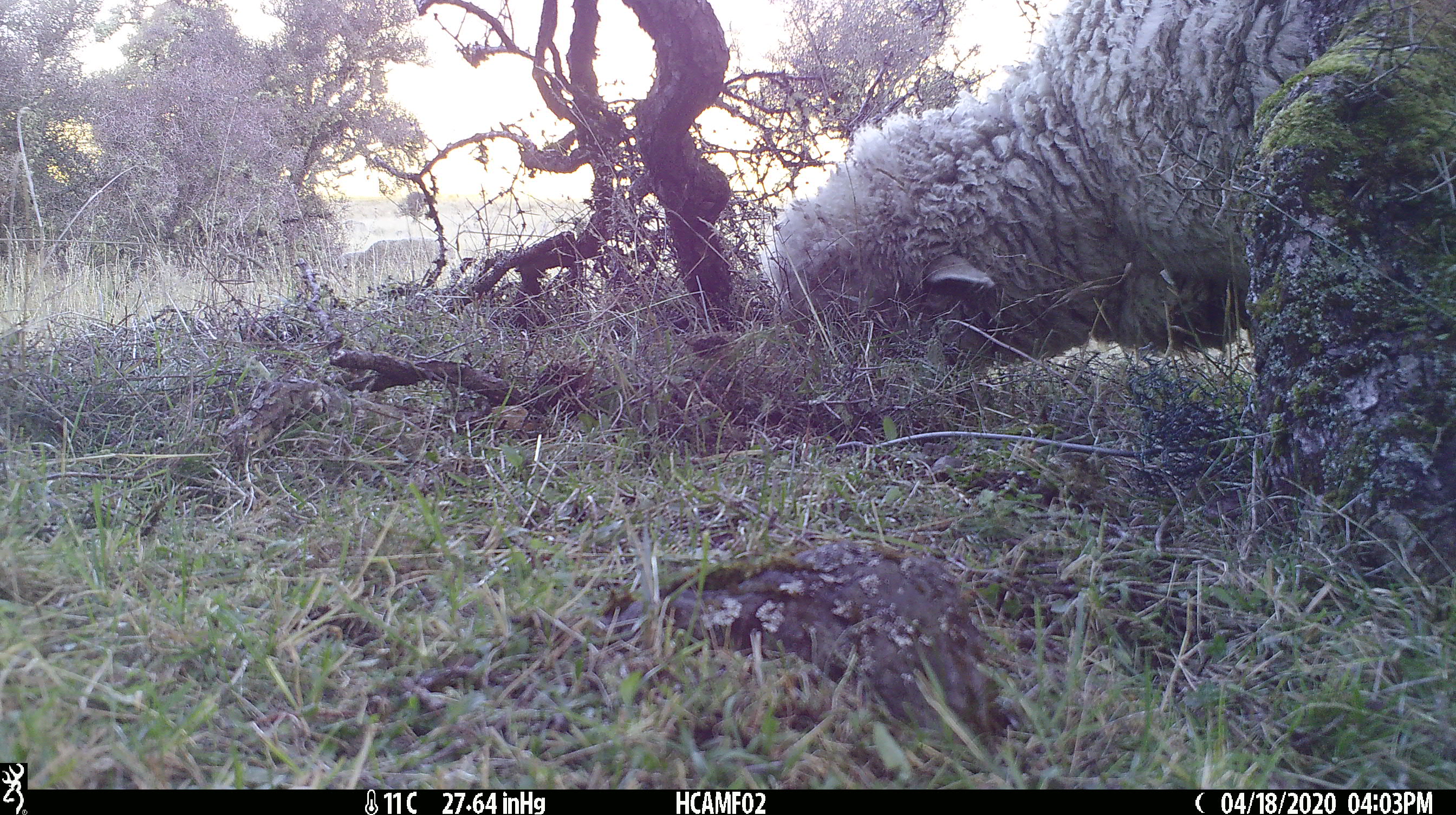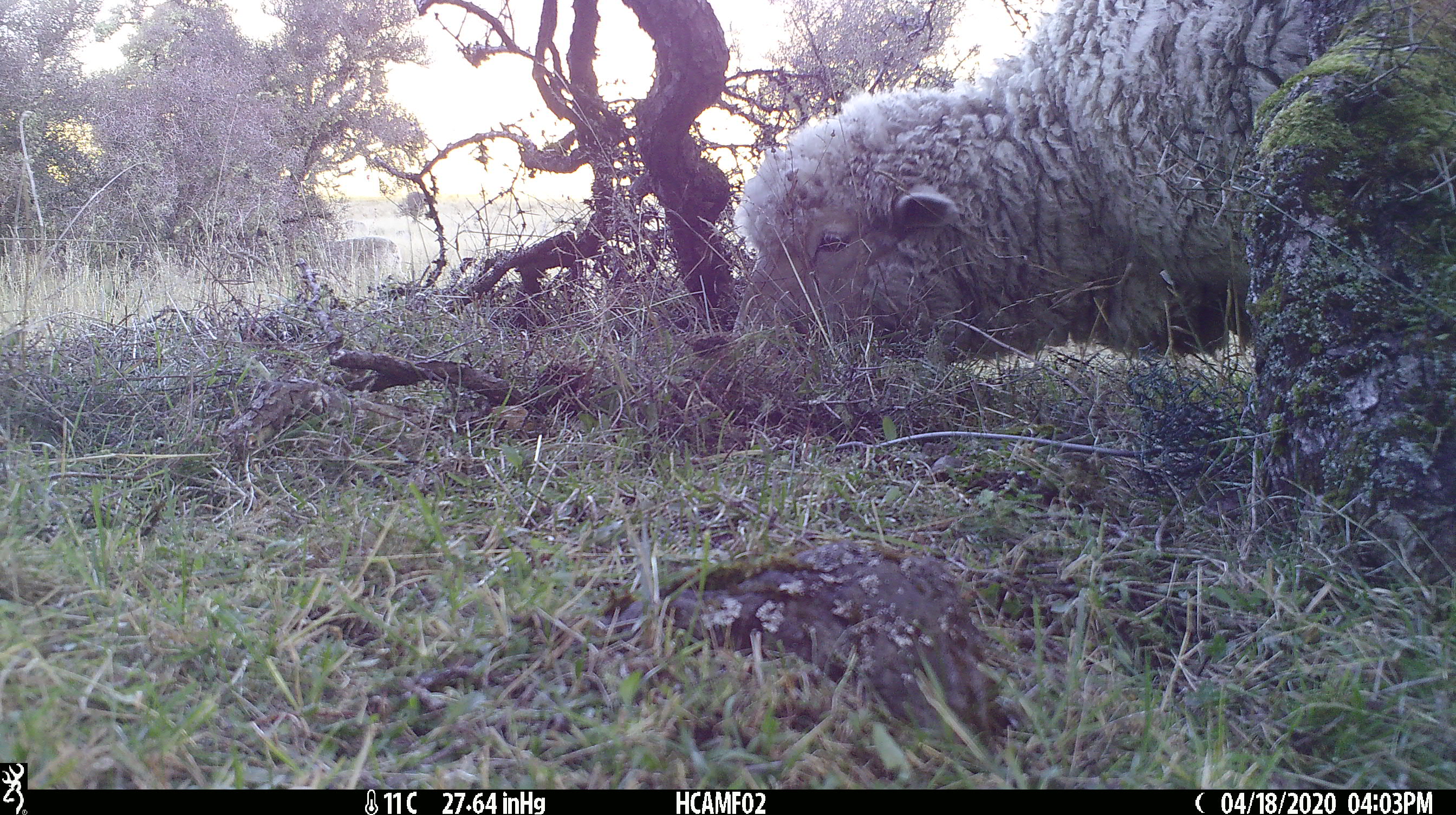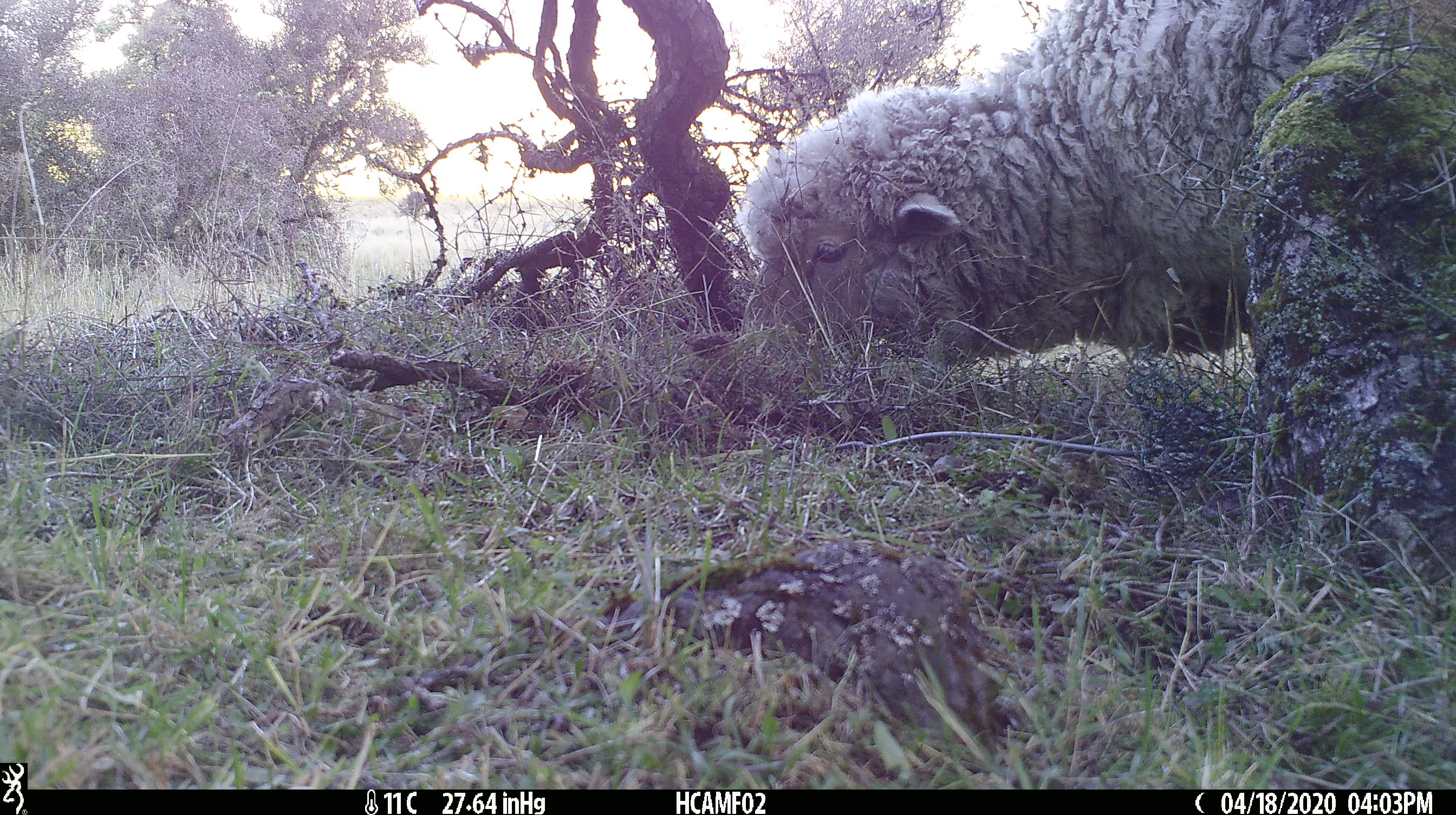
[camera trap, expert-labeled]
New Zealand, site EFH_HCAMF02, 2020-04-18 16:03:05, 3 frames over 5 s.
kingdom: Animalia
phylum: Chordata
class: Mammalia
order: Artiodactyla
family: Bovidae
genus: Ovis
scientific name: Ovis aries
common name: domestic sheep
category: sheep